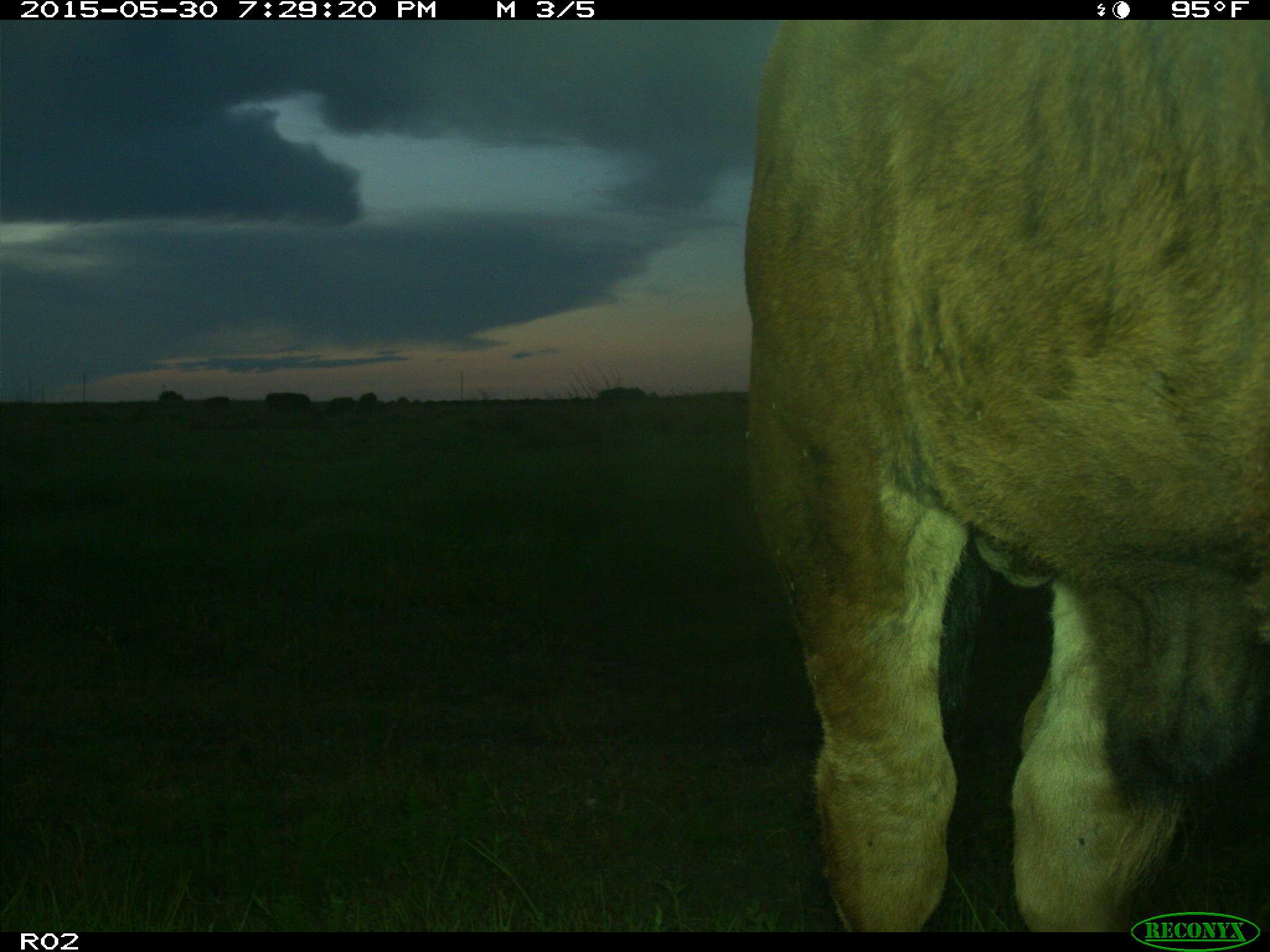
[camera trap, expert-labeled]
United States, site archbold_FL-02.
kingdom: Animalia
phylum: Chordata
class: Mammalia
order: Artiodactyla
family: Bovidae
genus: Bos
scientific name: Bos taurus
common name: domestic cow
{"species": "Bos taurus (domestic cow)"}